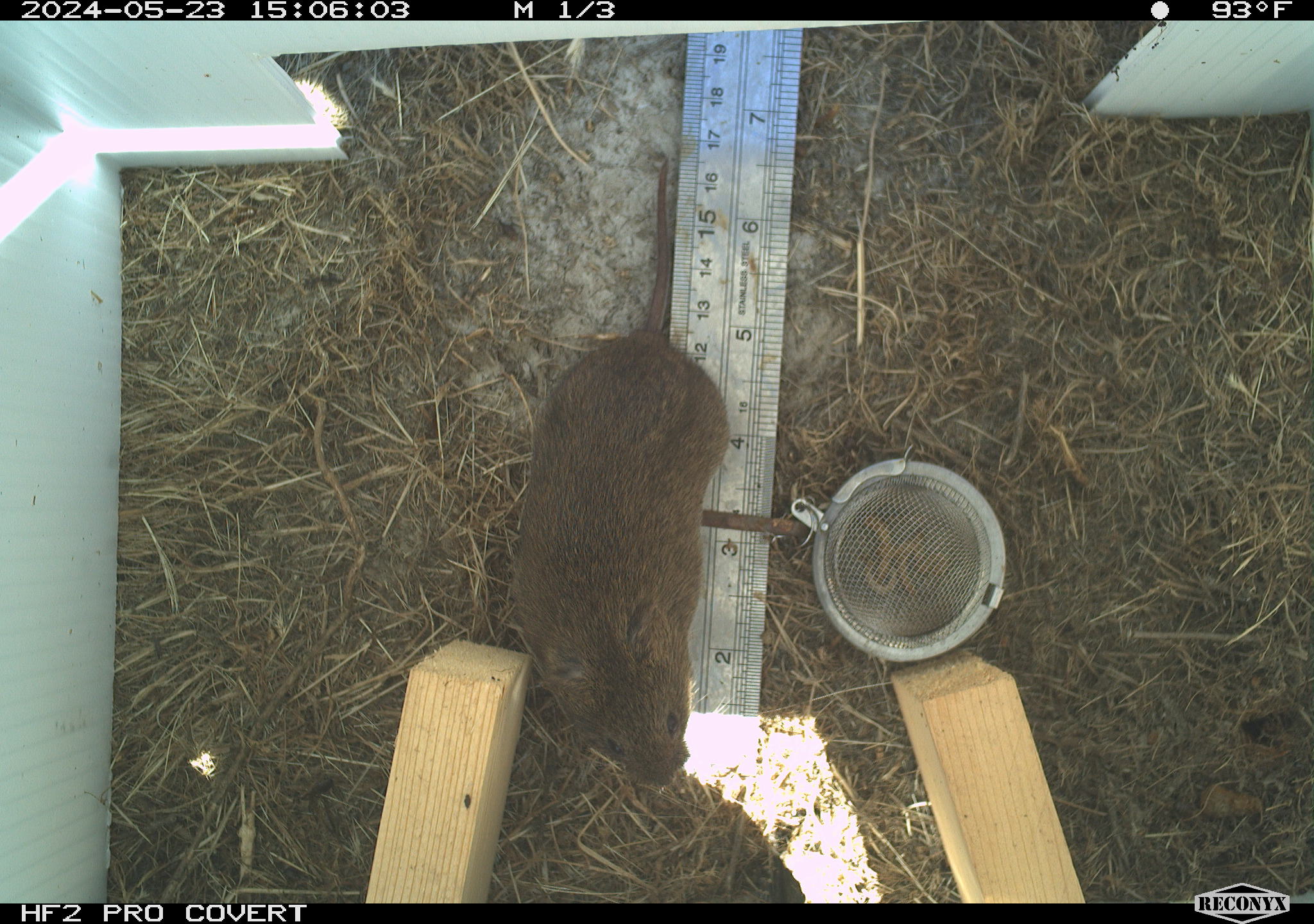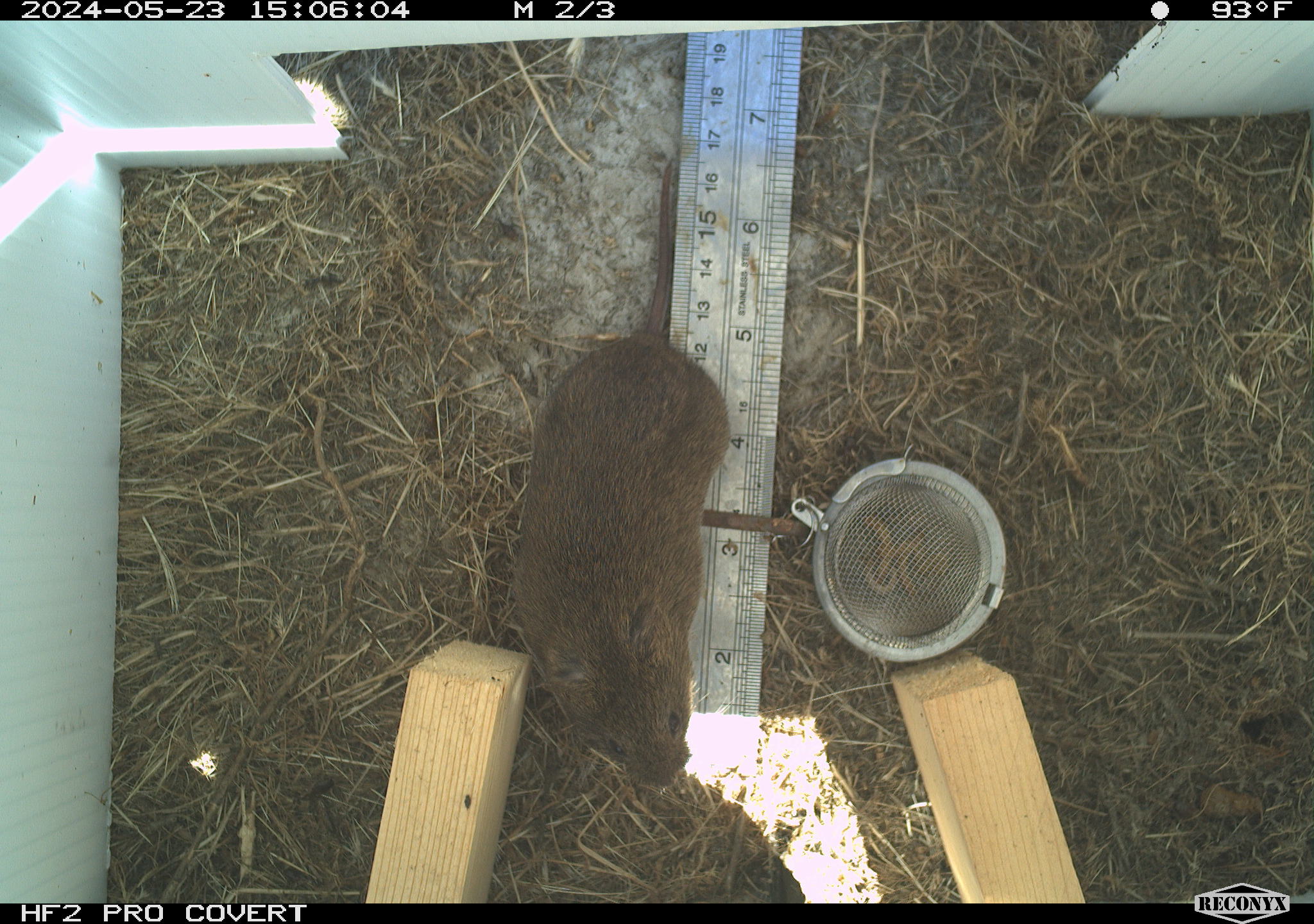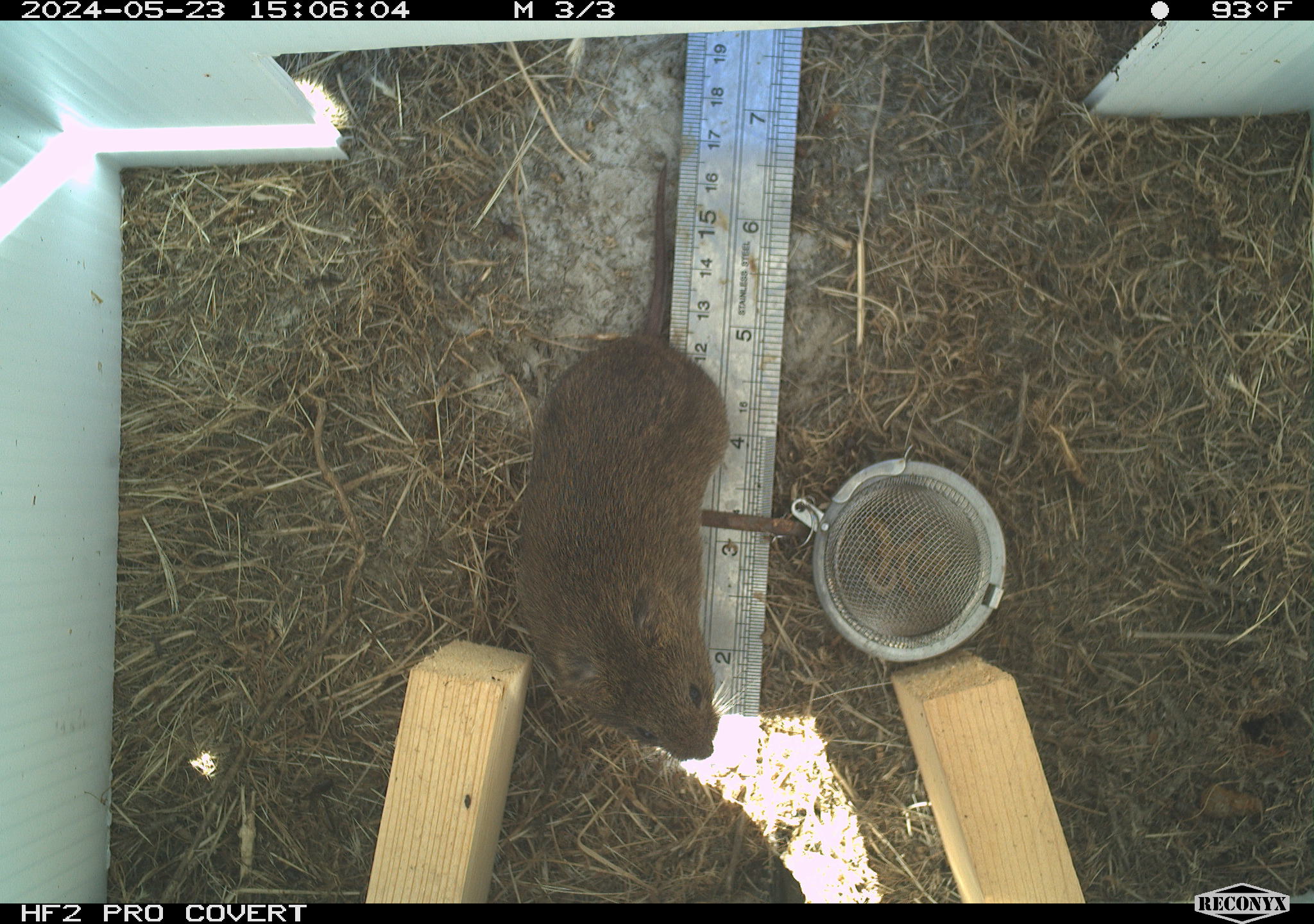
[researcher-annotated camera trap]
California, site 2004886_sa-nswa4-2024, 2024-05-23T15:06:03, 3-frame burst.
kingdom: Animalia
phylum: Chordata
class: Mammalia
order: Rodentia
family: Cricetidae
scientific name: Arvicolinae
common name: voles, lemmings, and muskrats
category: arvicolinae subfamily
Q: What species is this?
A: Arvicolinae subfamily (voles, lemmings, and muskrats) (Arvicolinae).